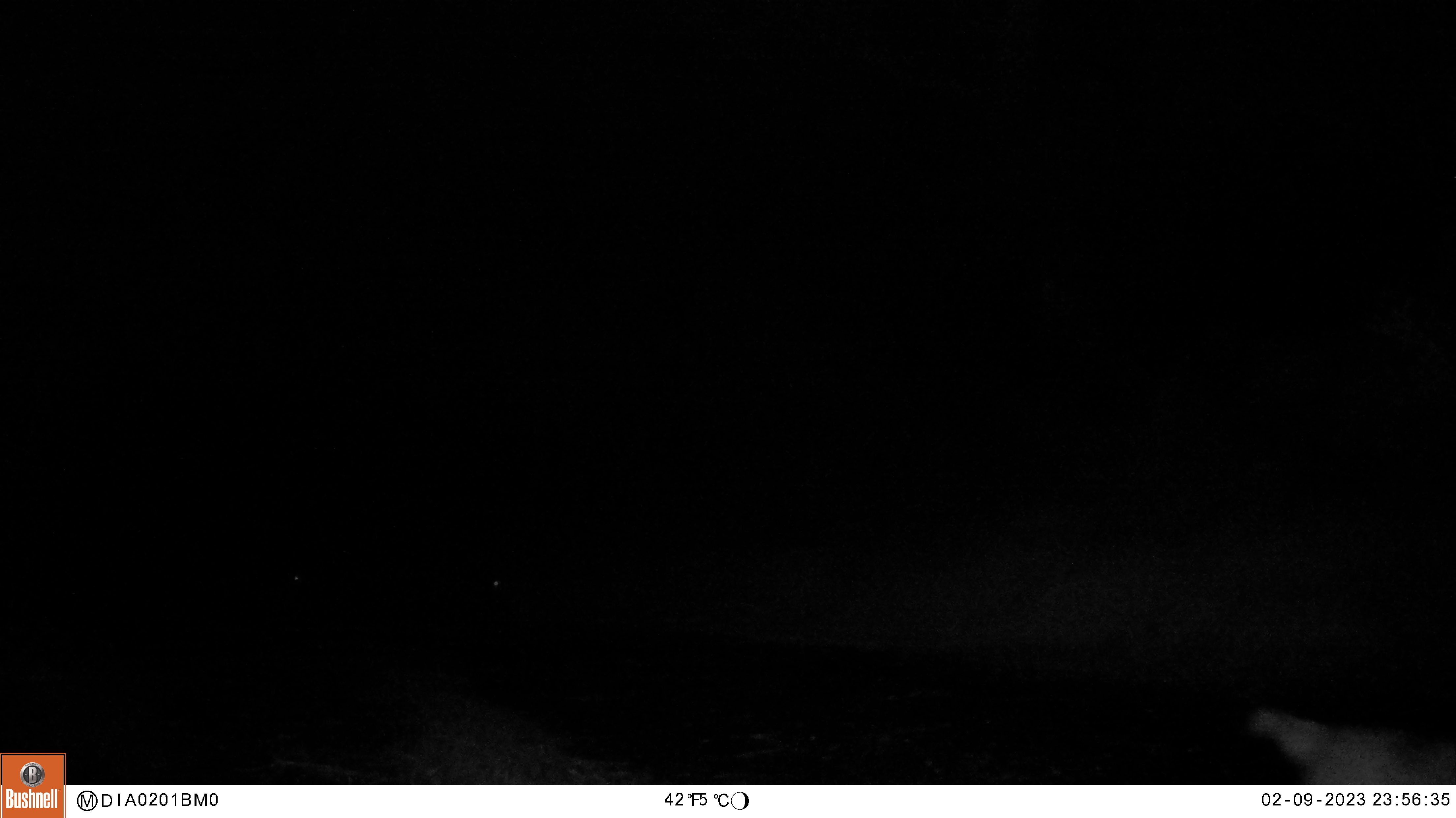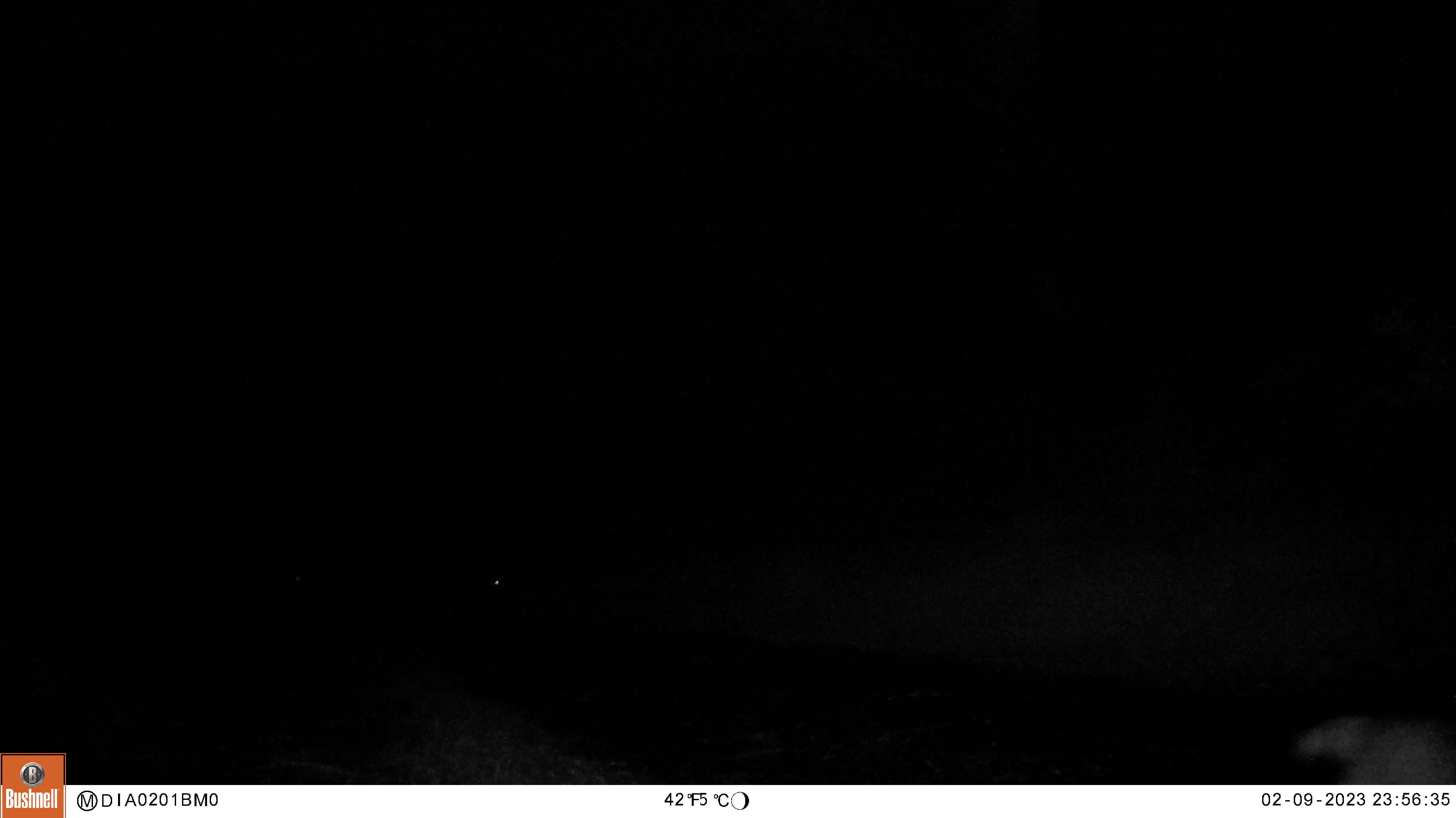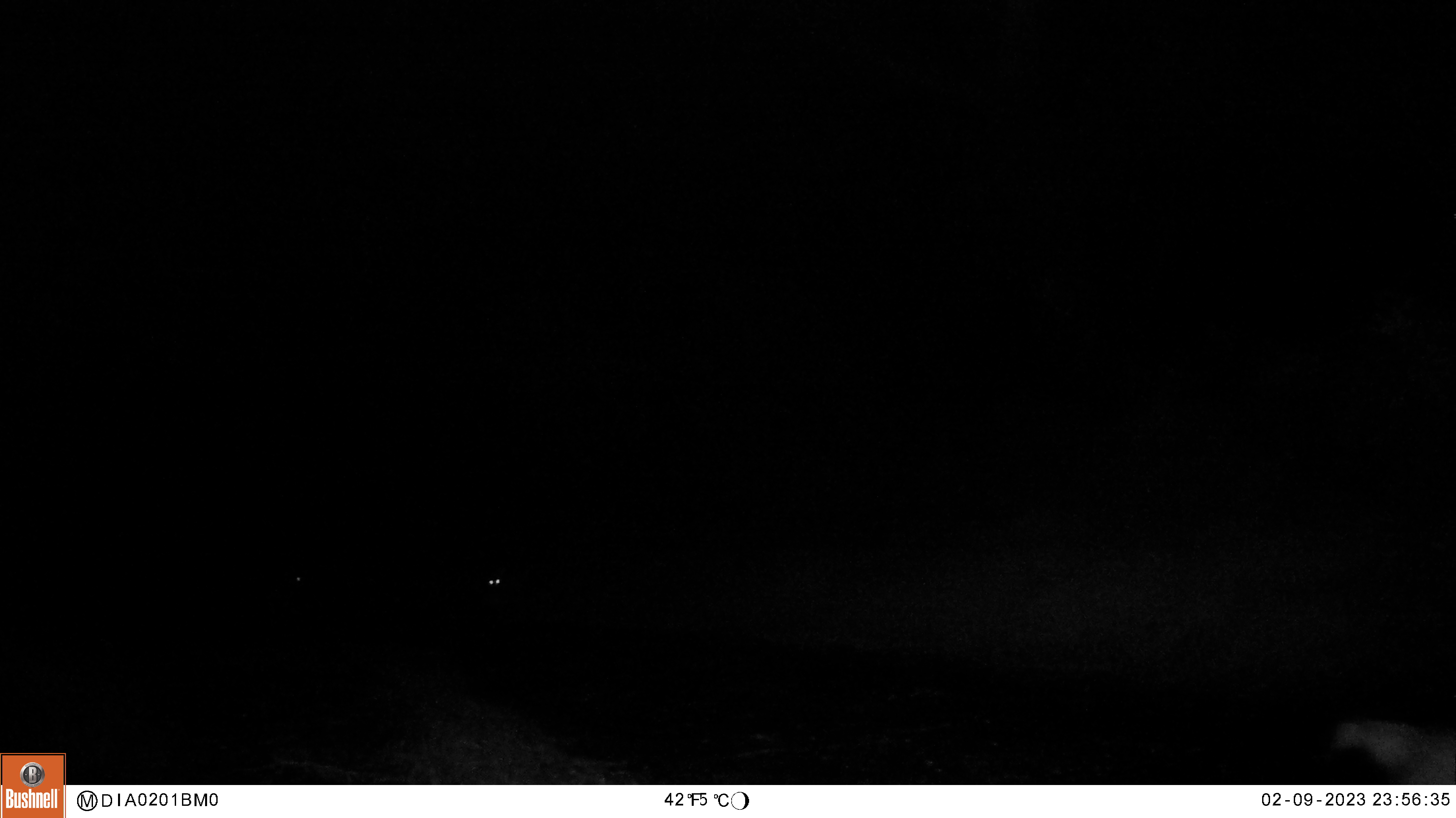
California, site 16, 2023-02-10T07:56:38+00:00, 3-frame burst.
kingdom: Animalia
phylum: Chordata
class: Mammalia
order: Carnivora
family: Canidae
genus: Canis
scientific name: Canis latrans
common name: coyote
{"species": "coyote (Canis latrans)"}